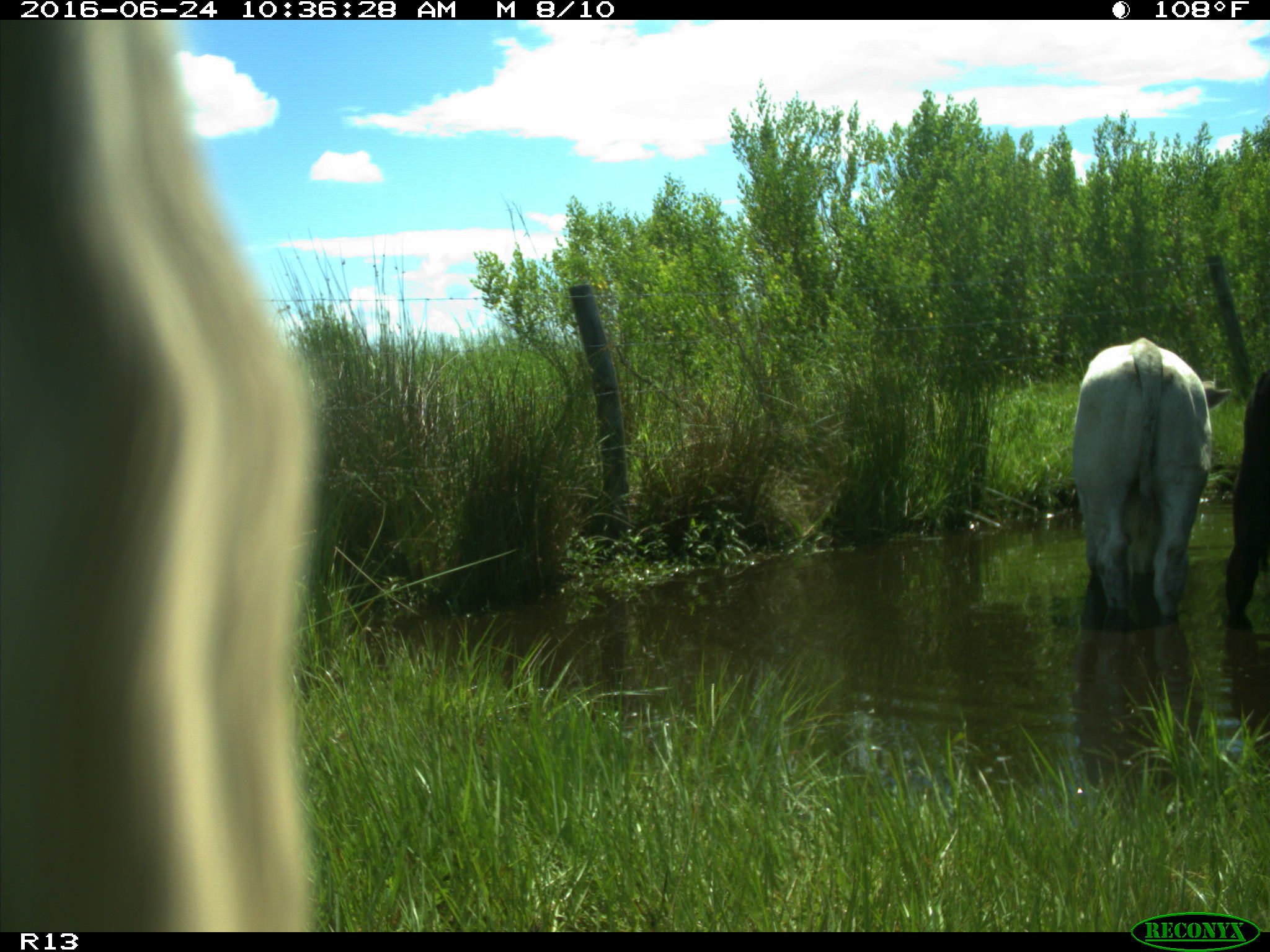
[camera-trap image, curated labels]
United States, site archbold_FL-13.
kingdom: Animalia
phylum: Chordata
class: Mammalia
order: Artiodactyla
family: Bovidae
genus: Bos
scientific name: Bos taurus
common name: domestic cow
Bos taurus (domestic cow).